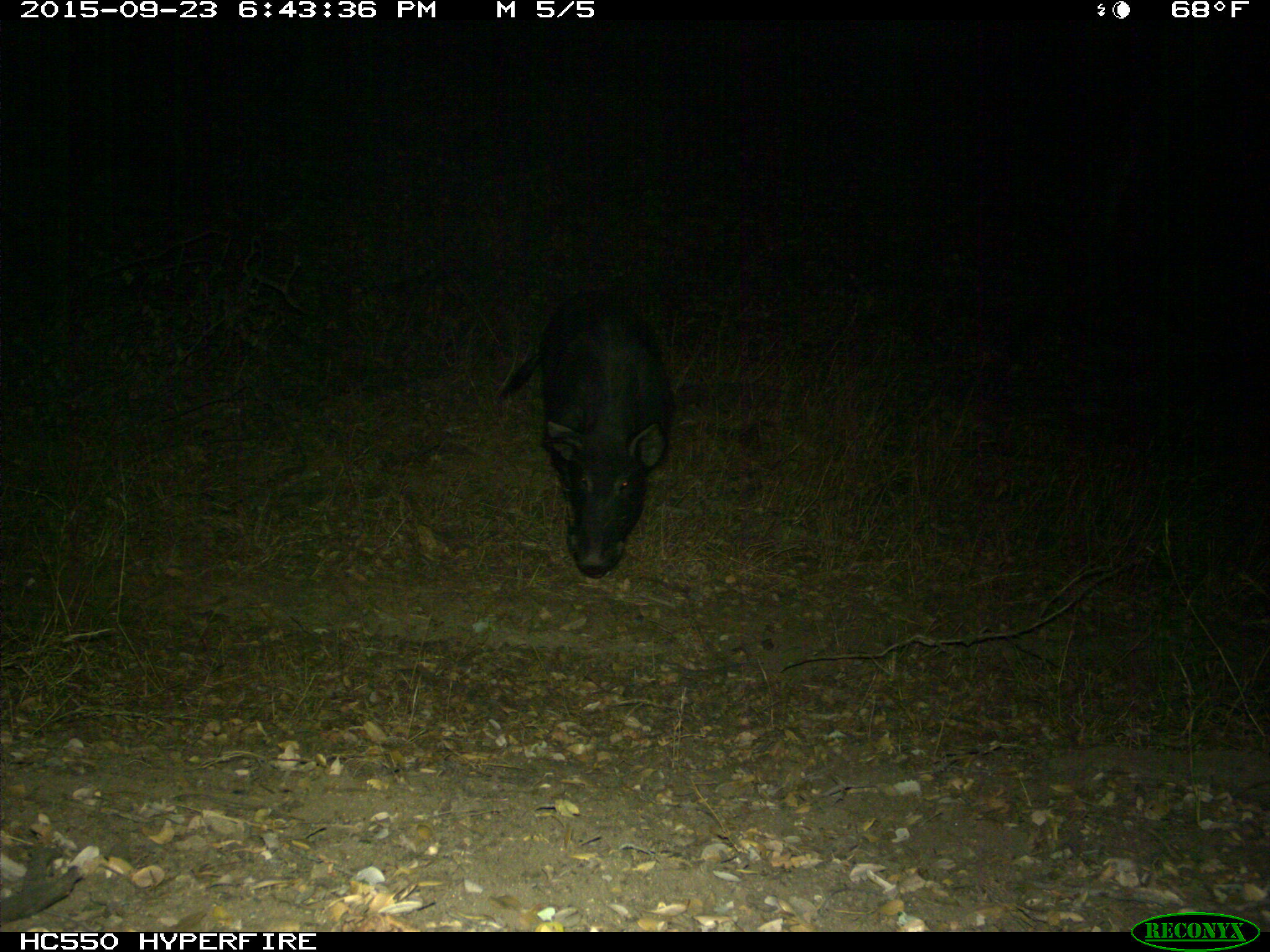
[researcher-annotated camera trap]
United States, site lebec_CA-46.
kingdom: Animalia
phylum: Chordata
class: Mammalia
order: Artiodactyla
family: Suidae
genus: Sus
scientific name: Sus scrofa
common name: wild boar